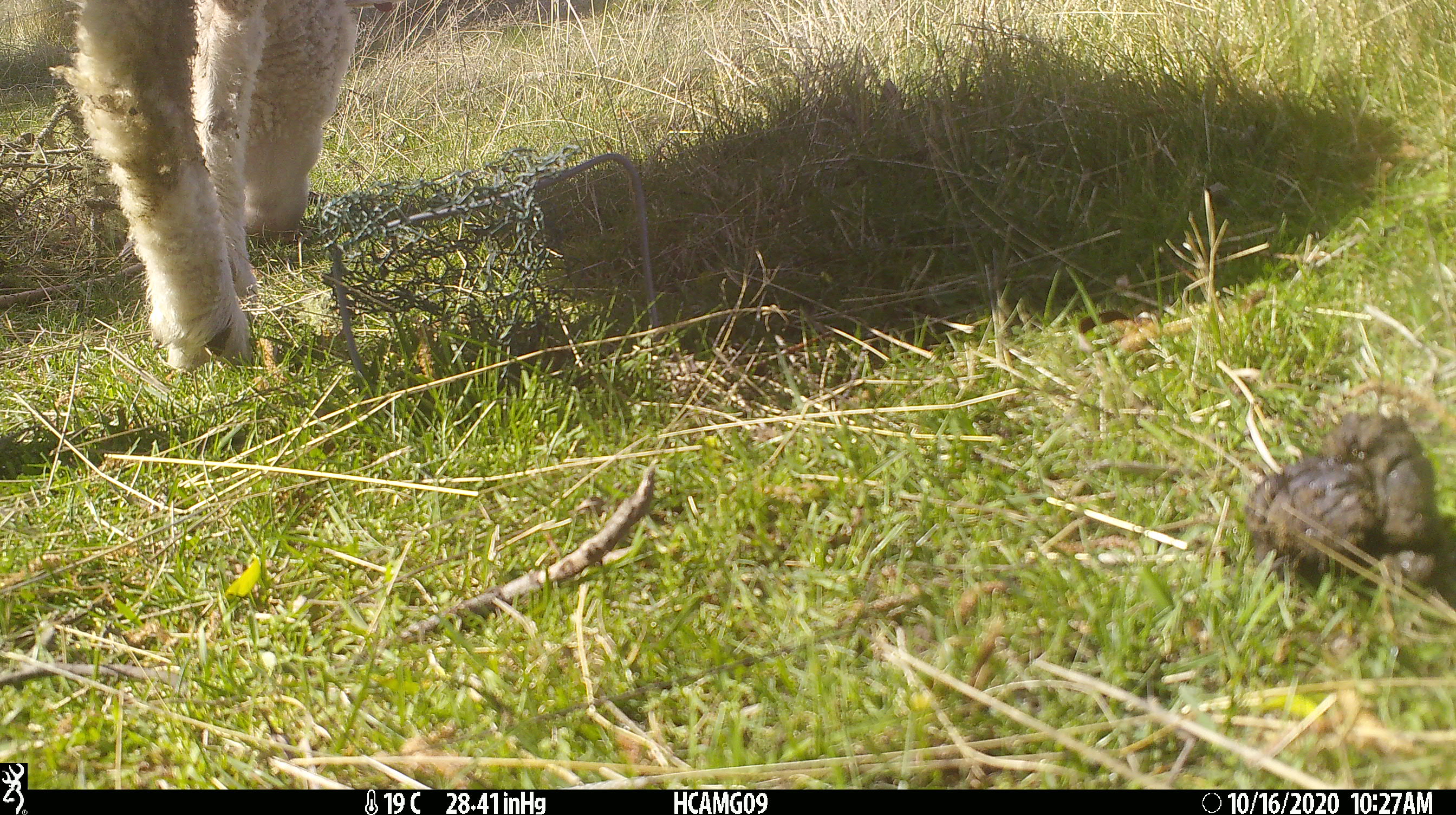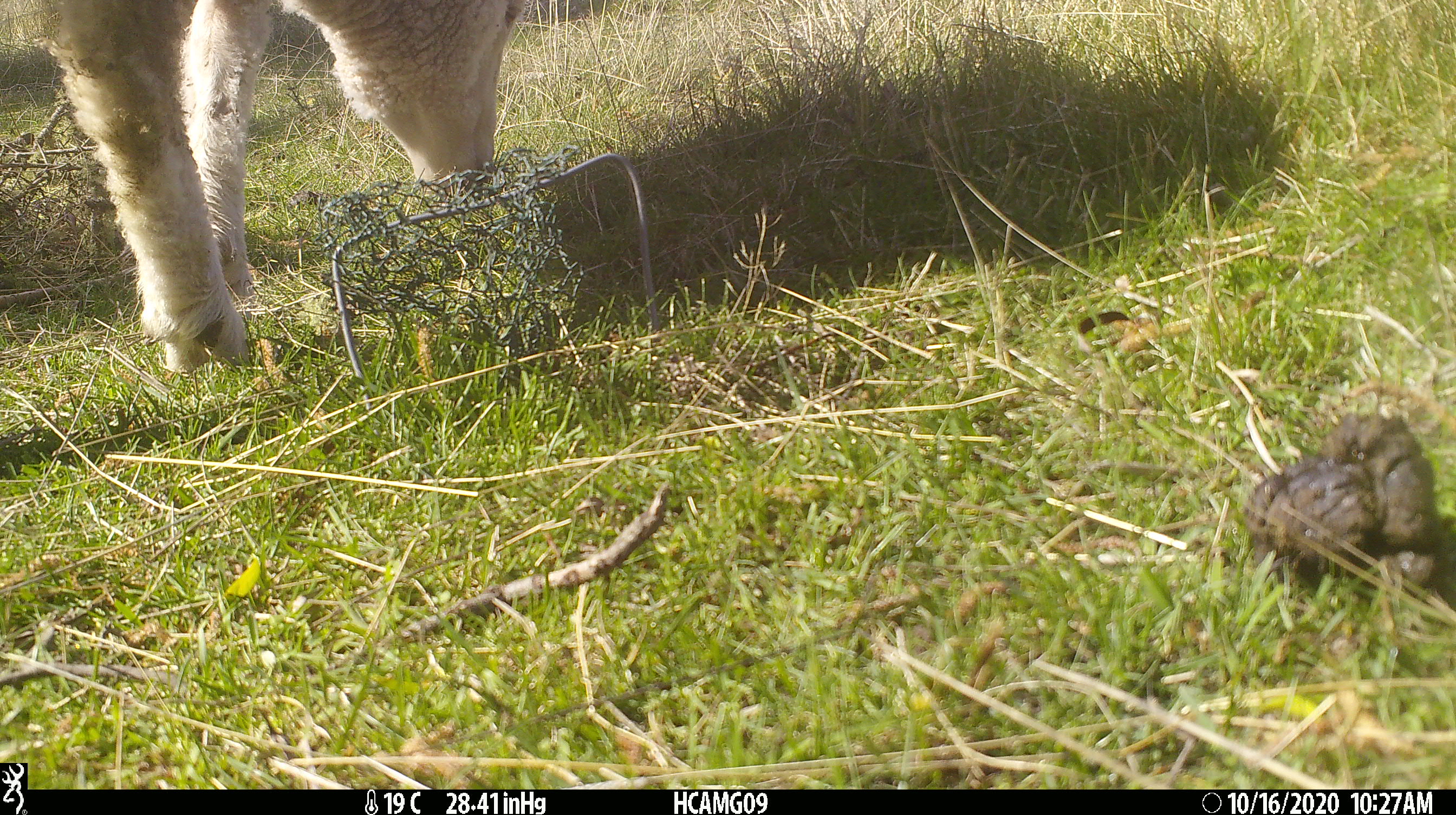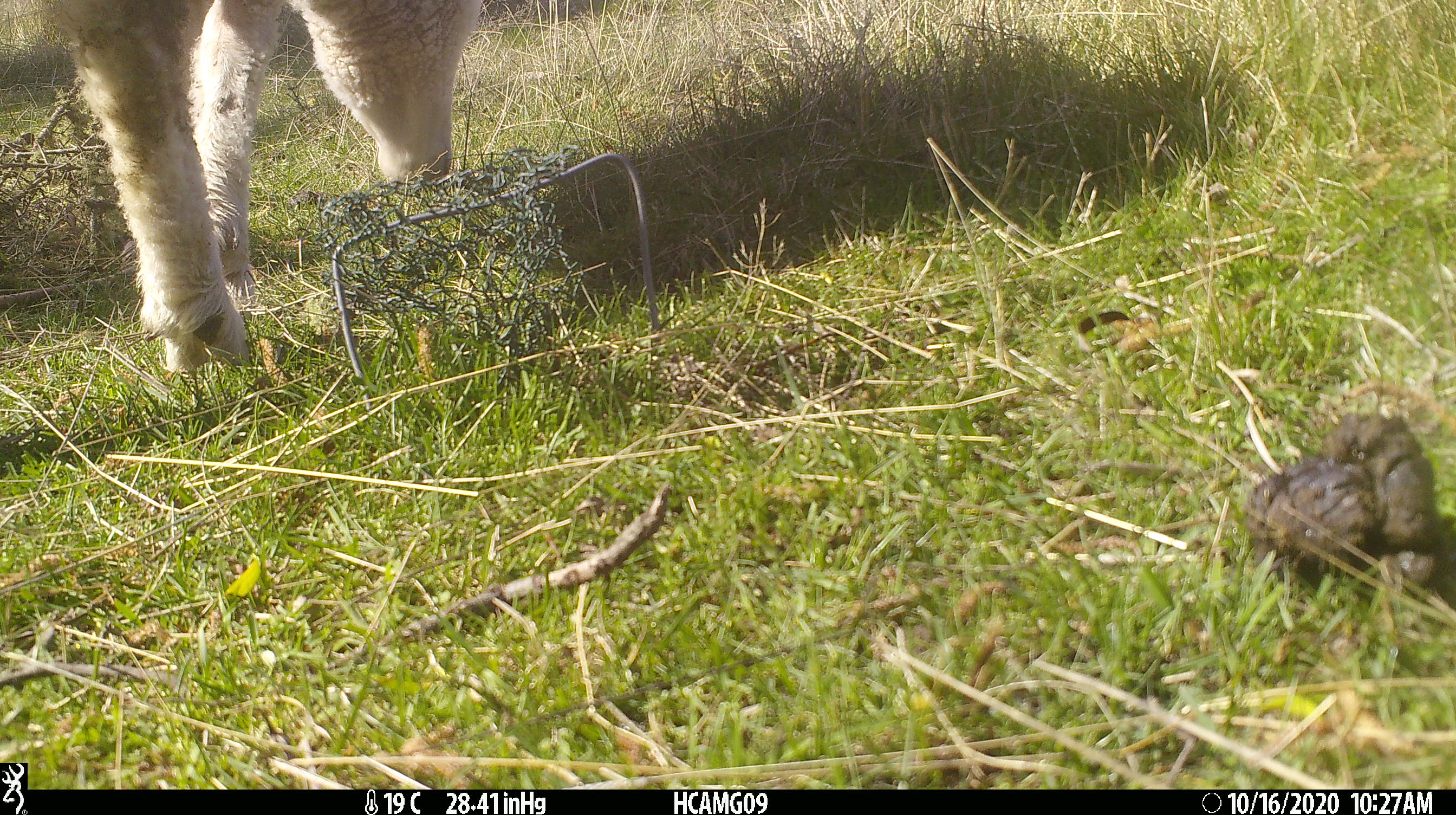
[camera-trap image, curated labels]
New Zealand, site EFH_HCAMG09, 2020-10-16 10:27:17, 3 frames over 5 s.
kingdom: Animalia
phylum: Chordata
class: Mammalia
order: Artiodactyla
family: Bovidae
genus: Ovis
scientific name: Ovis aries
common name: domestic sheep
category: sheep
Sheep (domestic sheep) (Ovis aries).